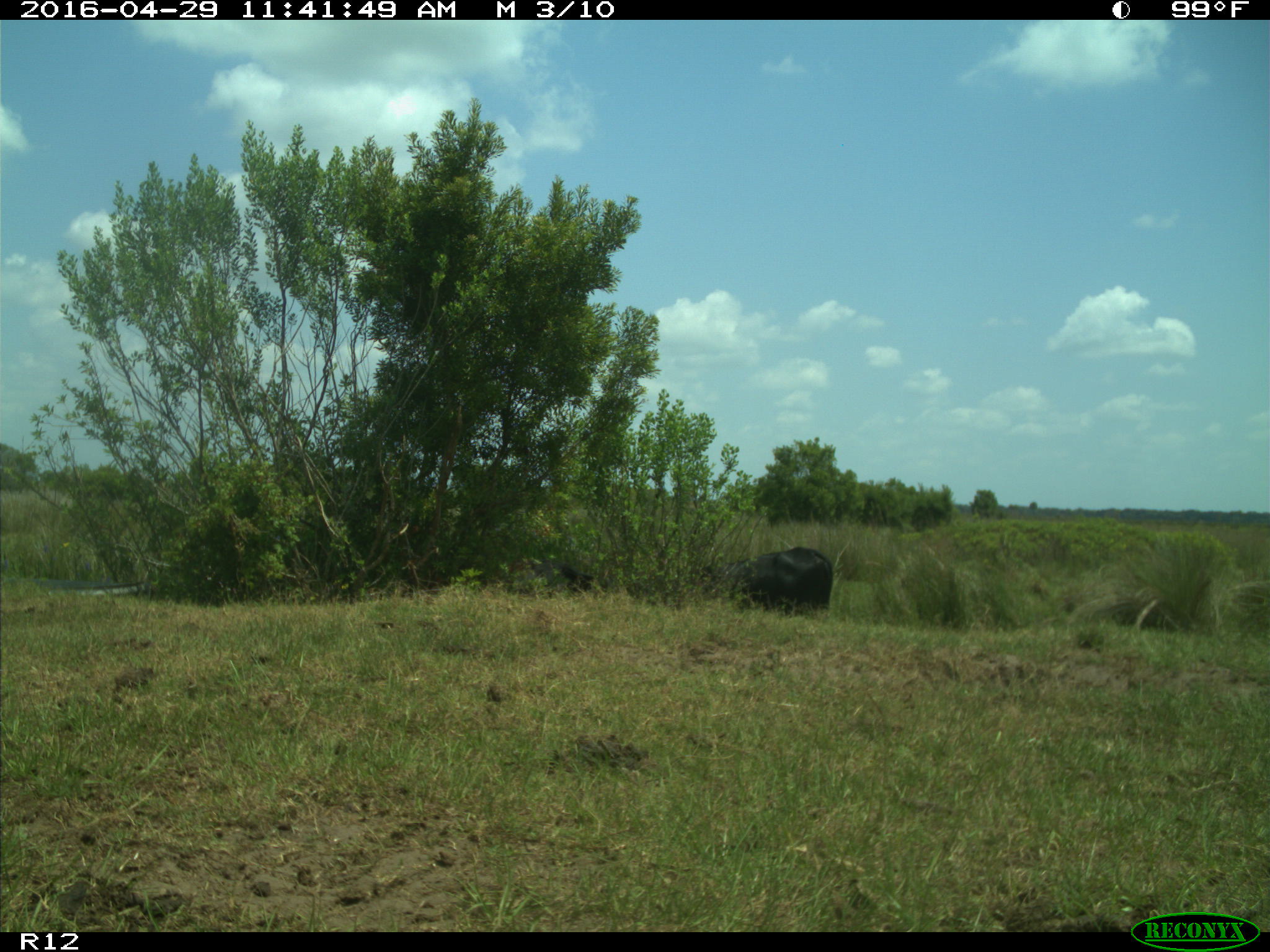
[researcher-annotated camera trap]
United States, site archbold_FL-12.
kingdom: Animalia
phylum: Chordata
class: Mammalia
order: Artiodactyla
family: Bovidae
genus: Bos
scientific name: Bos taurus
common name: domestic cow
Bos taurus (domestic cow).